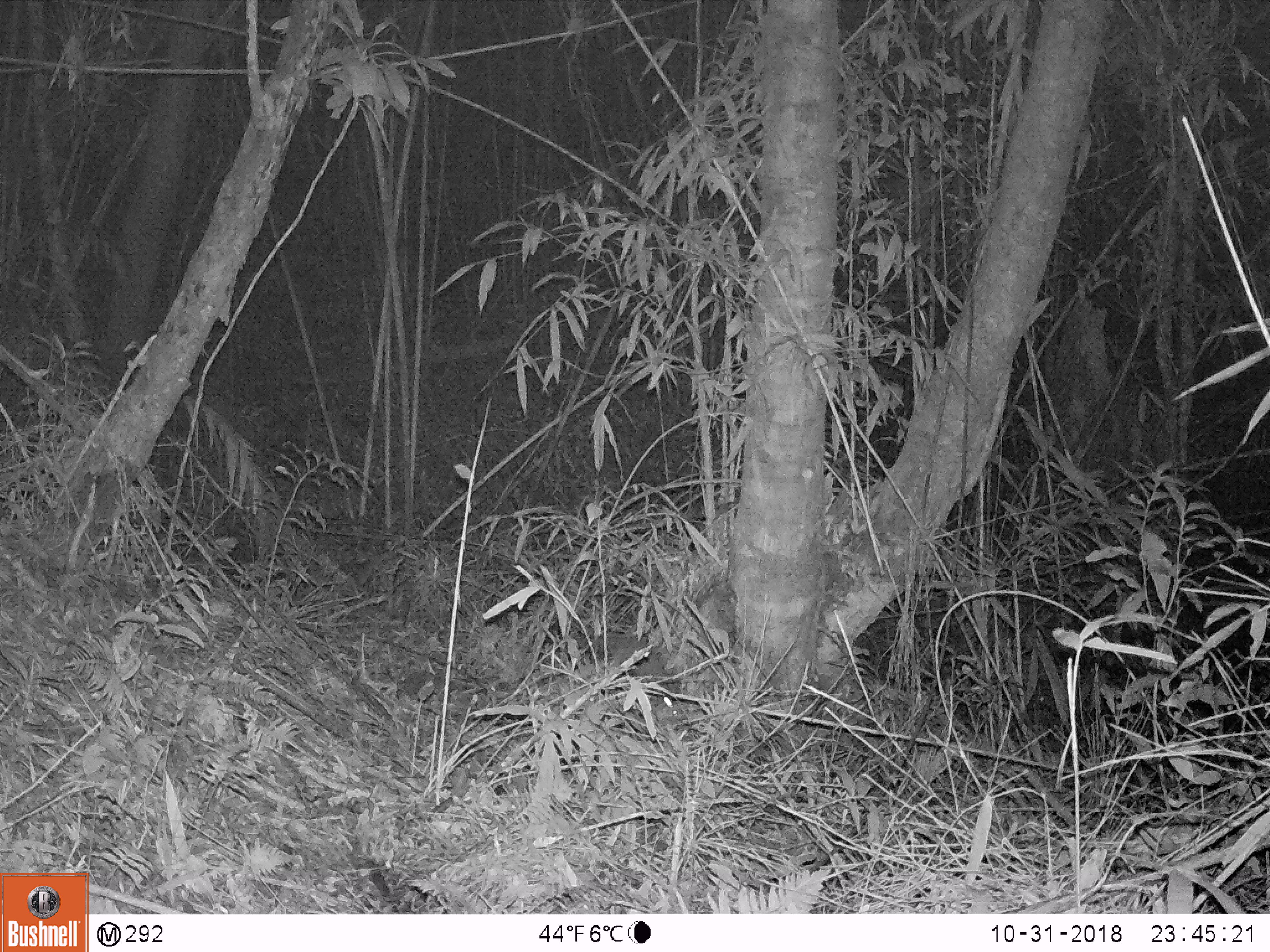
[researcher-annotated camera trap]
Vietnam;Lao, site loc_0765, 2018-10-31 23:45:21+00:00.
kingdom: Animalia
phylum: Chordata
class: Mammalia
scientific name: Mammalia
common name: mammal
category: unidentified small mammal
Unidentified small mammal (mammal) (Mammalia). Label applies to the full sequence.